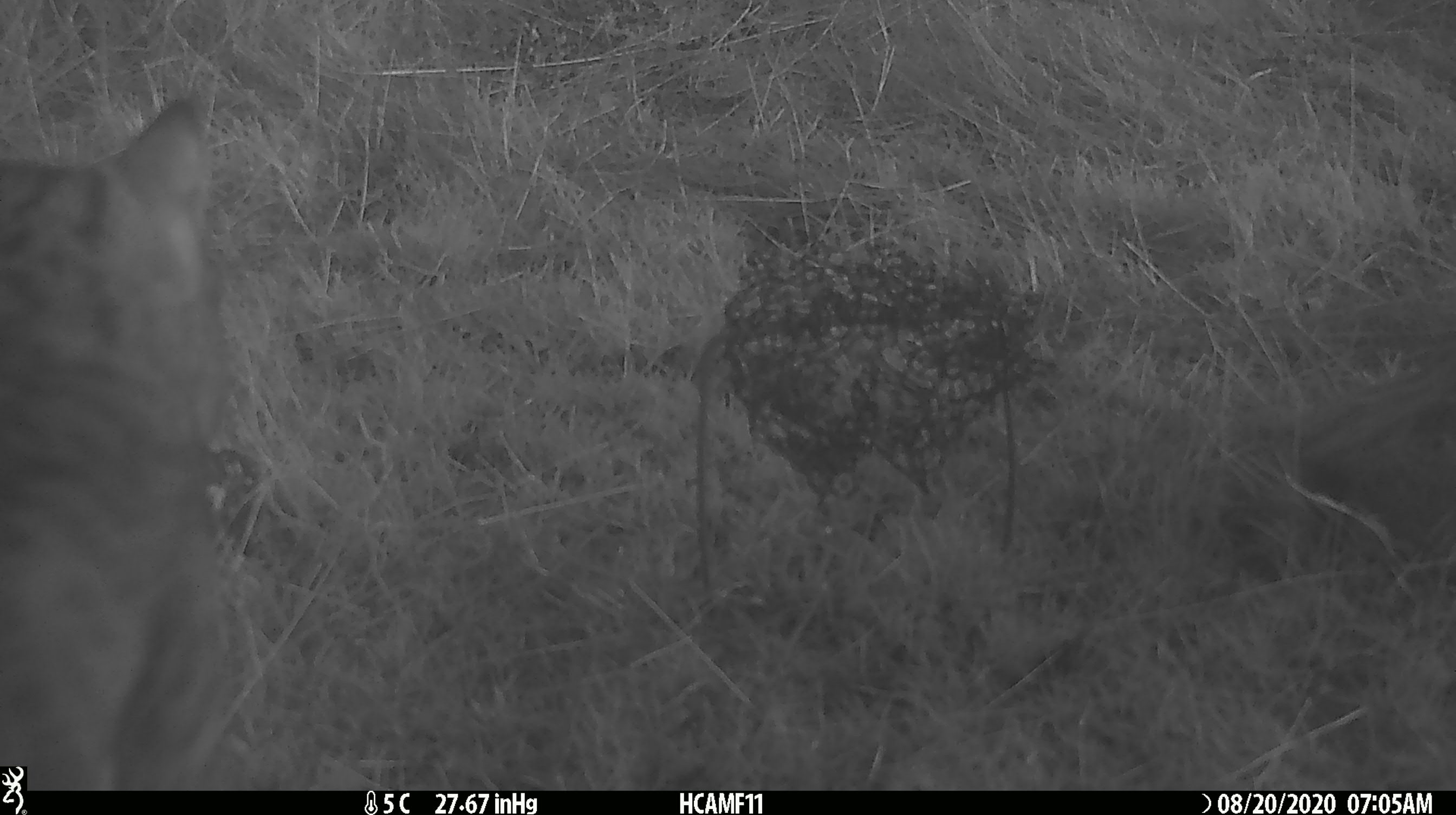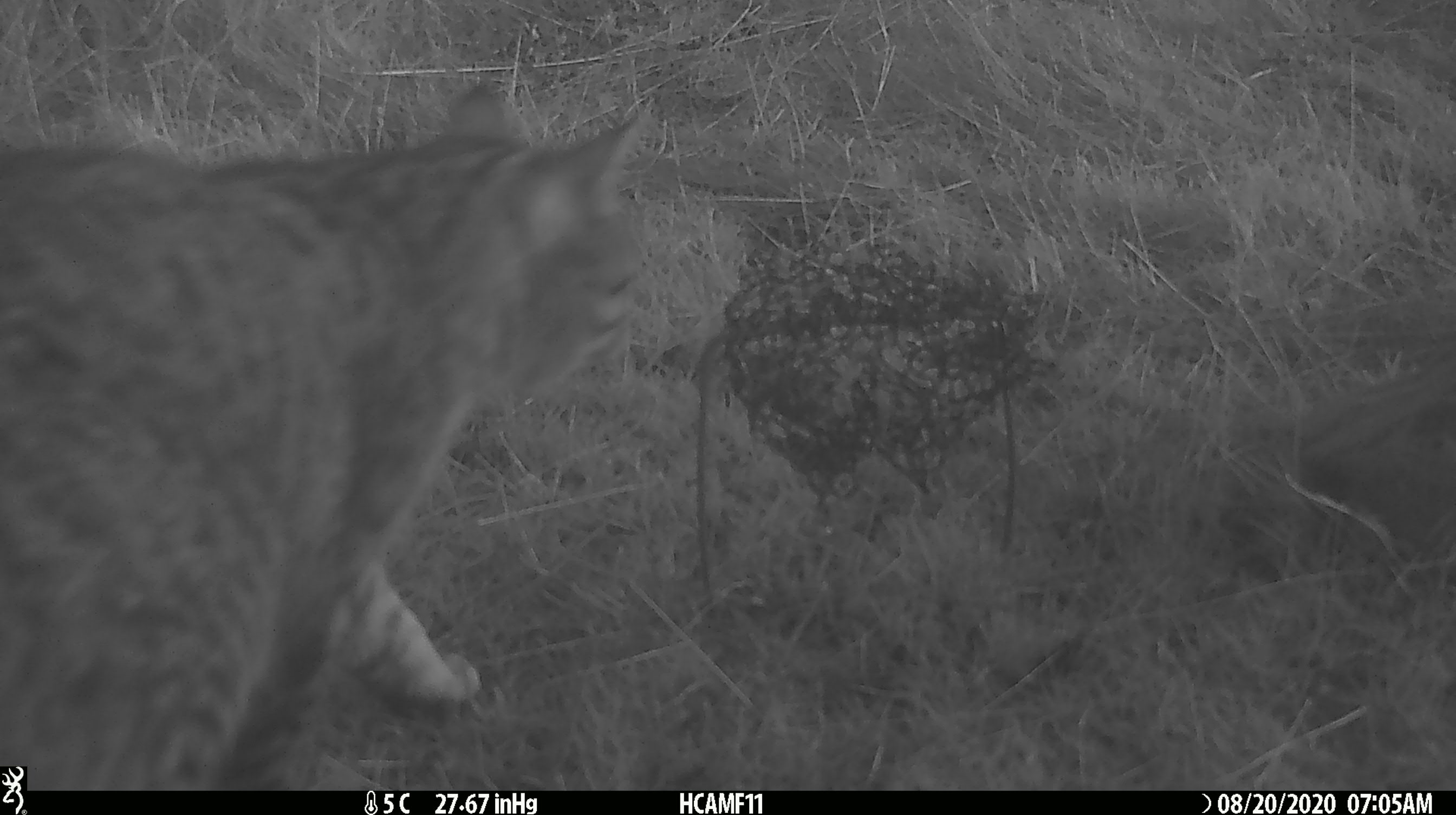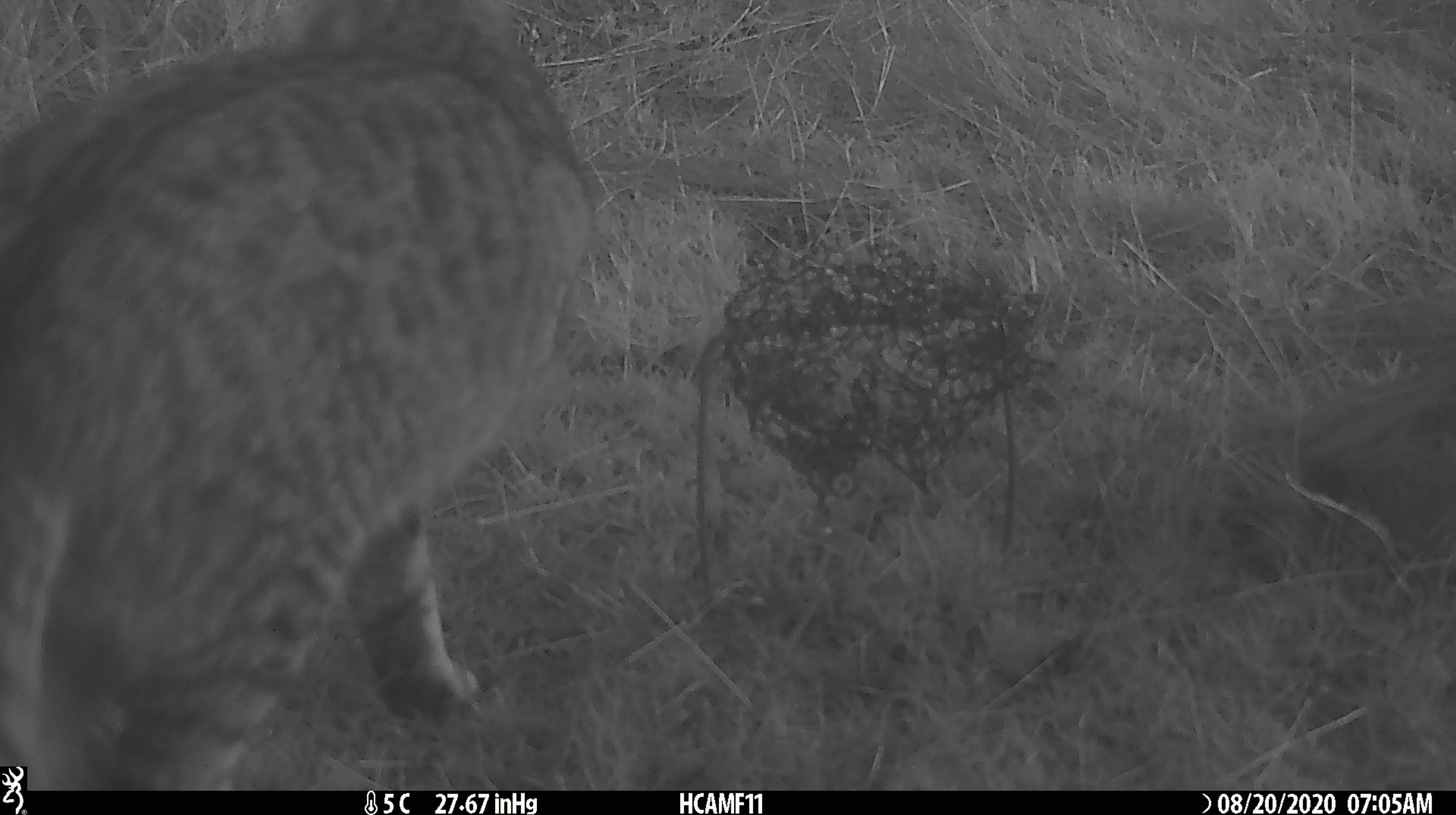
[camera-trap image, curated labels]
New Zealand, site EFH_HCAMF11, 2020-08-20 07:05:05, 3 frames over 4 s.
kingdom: Animalia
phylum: Chordata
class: Mammalia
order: Carnivora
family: Felidae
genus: Felis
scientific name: Felis catus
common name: domestic cat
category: cat